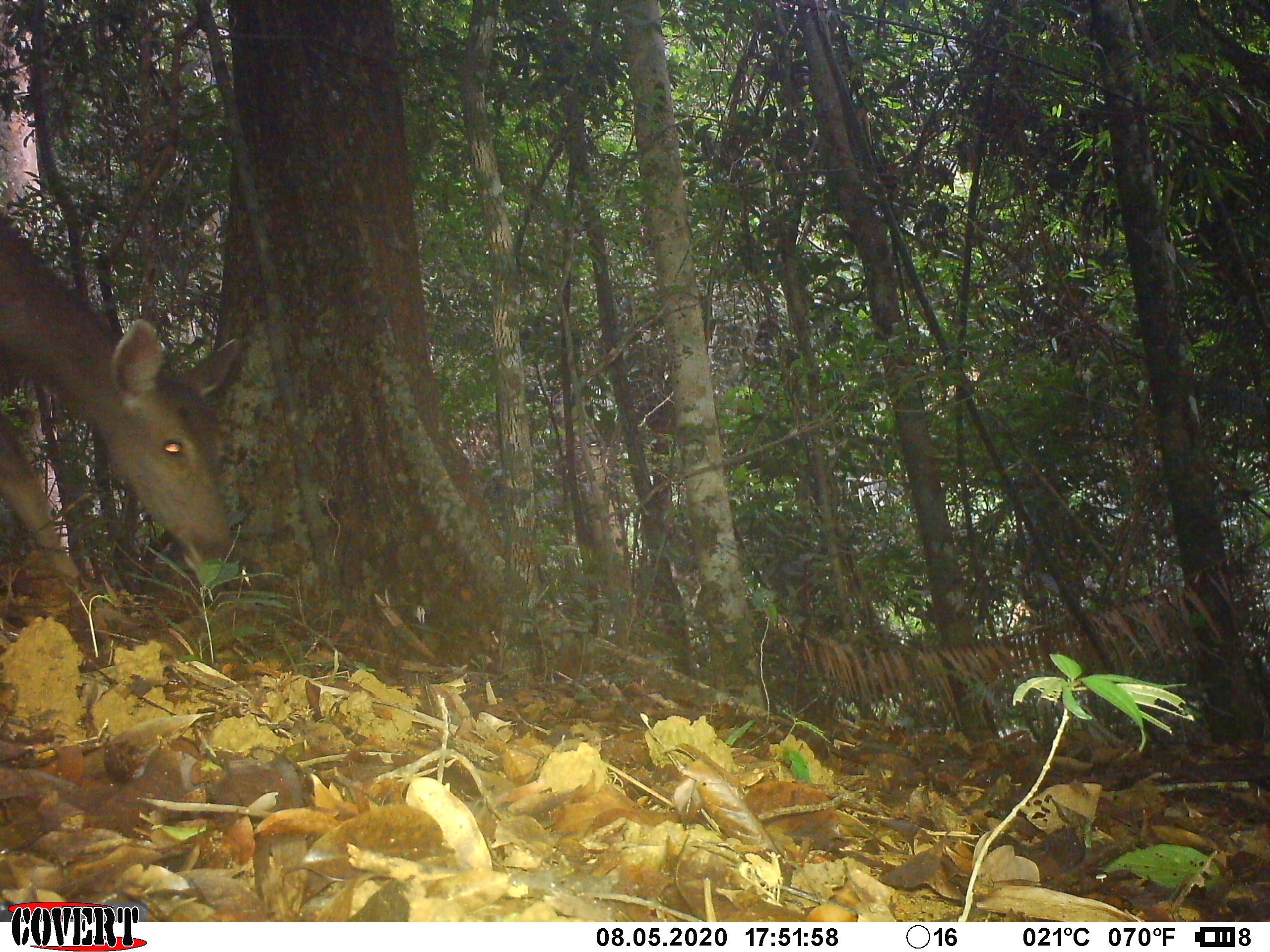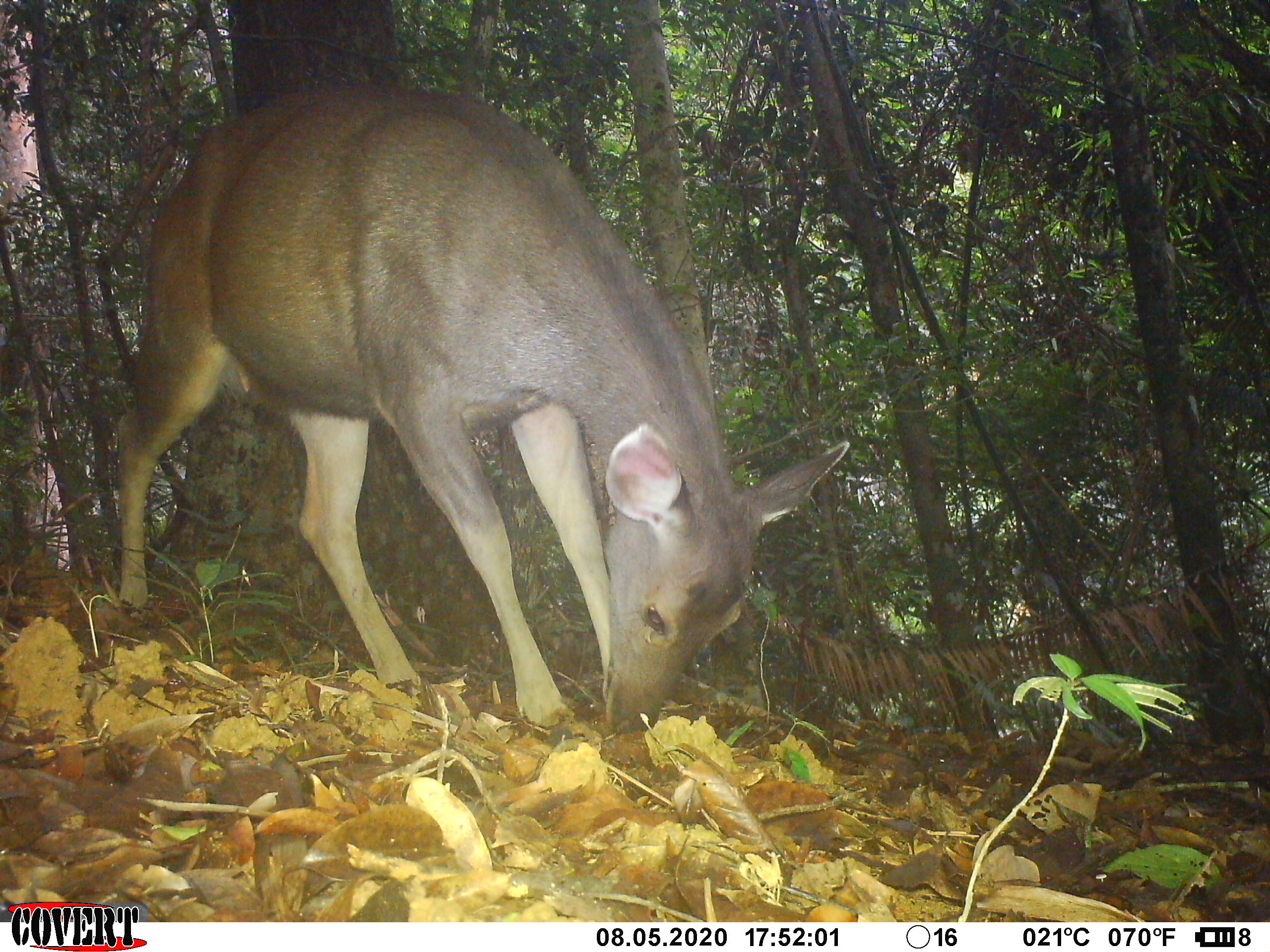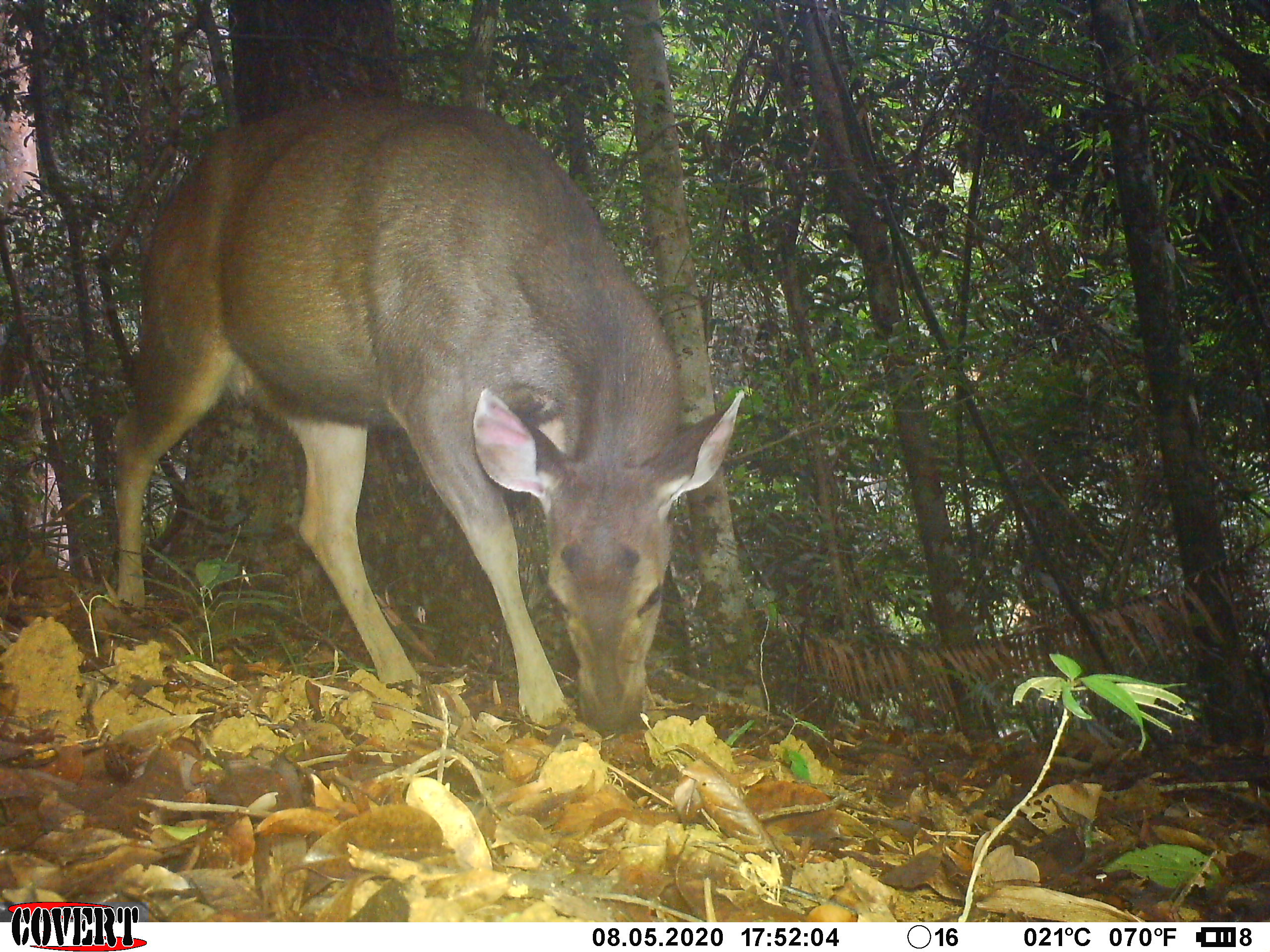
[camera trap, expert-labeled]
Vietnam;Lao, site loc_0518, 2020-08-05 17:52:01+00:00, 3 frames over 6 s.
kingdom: Animalia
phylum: Chordata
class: Mammalia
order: Artiodactyla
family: Cervidae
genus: Rusa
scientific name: Rusa unicolor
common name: sambar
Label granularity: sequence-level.